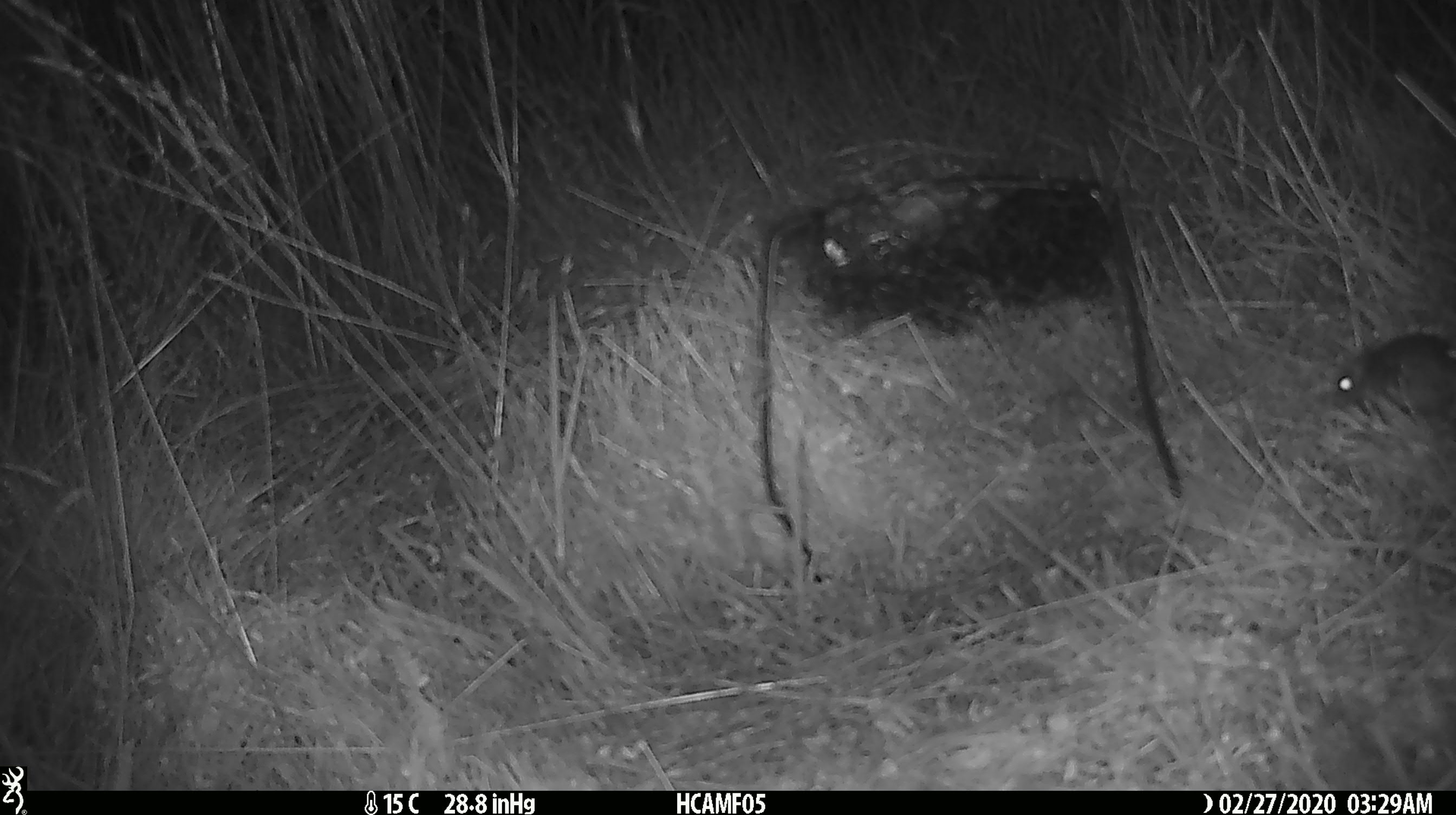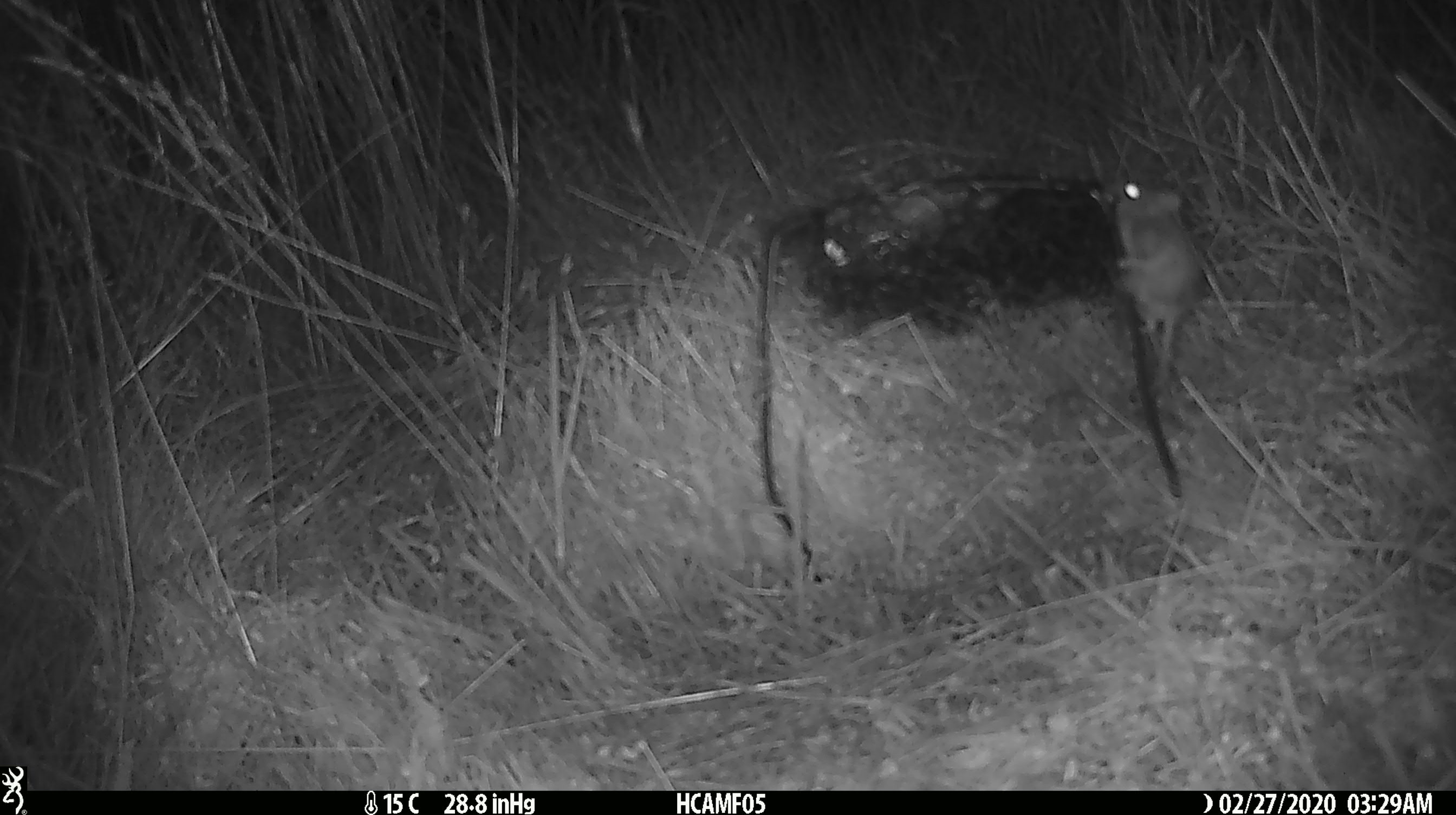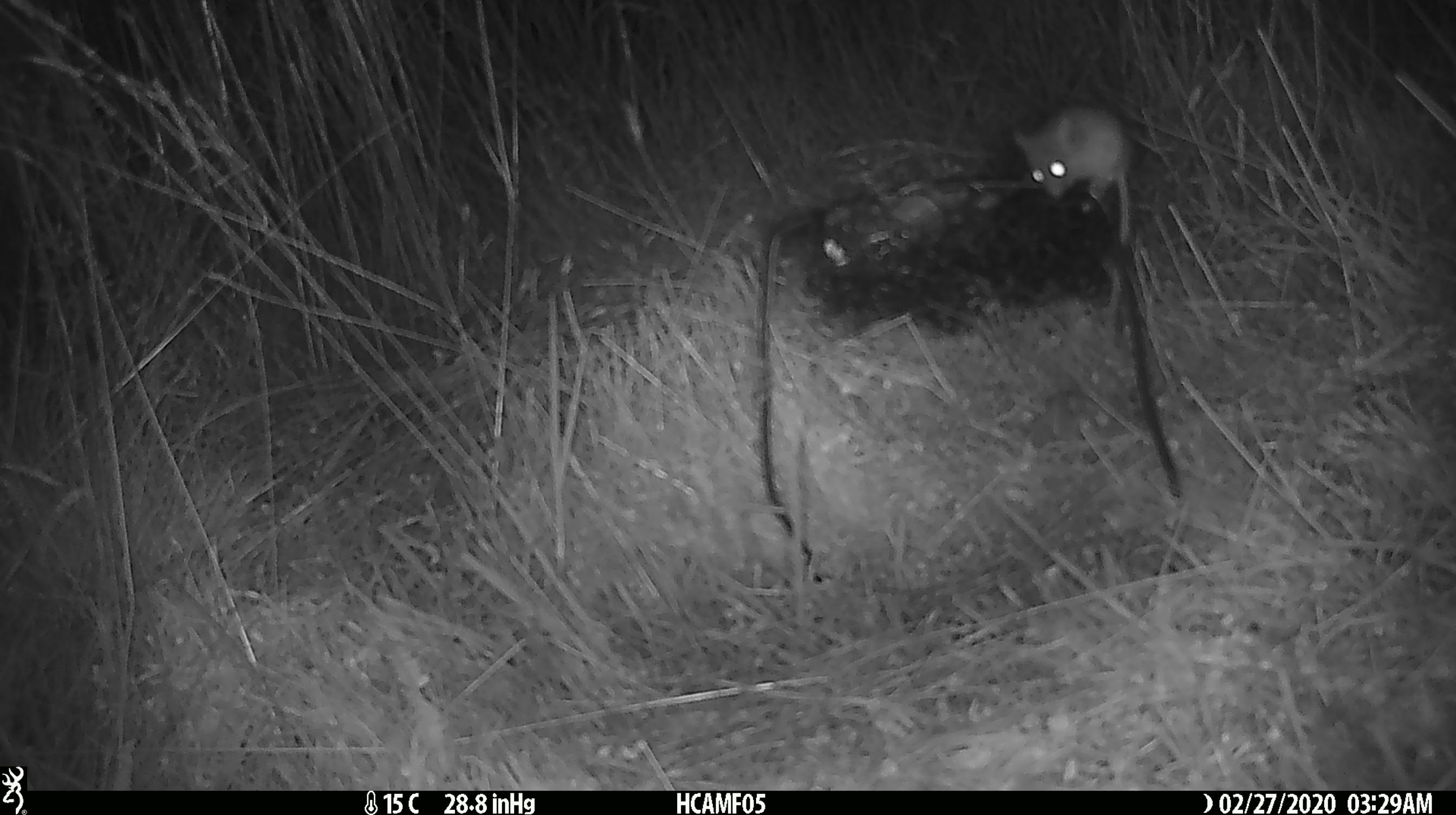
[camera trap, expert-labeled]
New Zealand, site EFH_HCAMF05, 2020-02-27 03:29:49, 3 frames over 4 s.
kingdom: Animalia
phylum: Chordata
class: Mammalia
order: Rodentia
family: Muridae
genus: Mus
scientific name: Mus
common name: mouse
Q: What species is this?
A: Mouse (Mus).